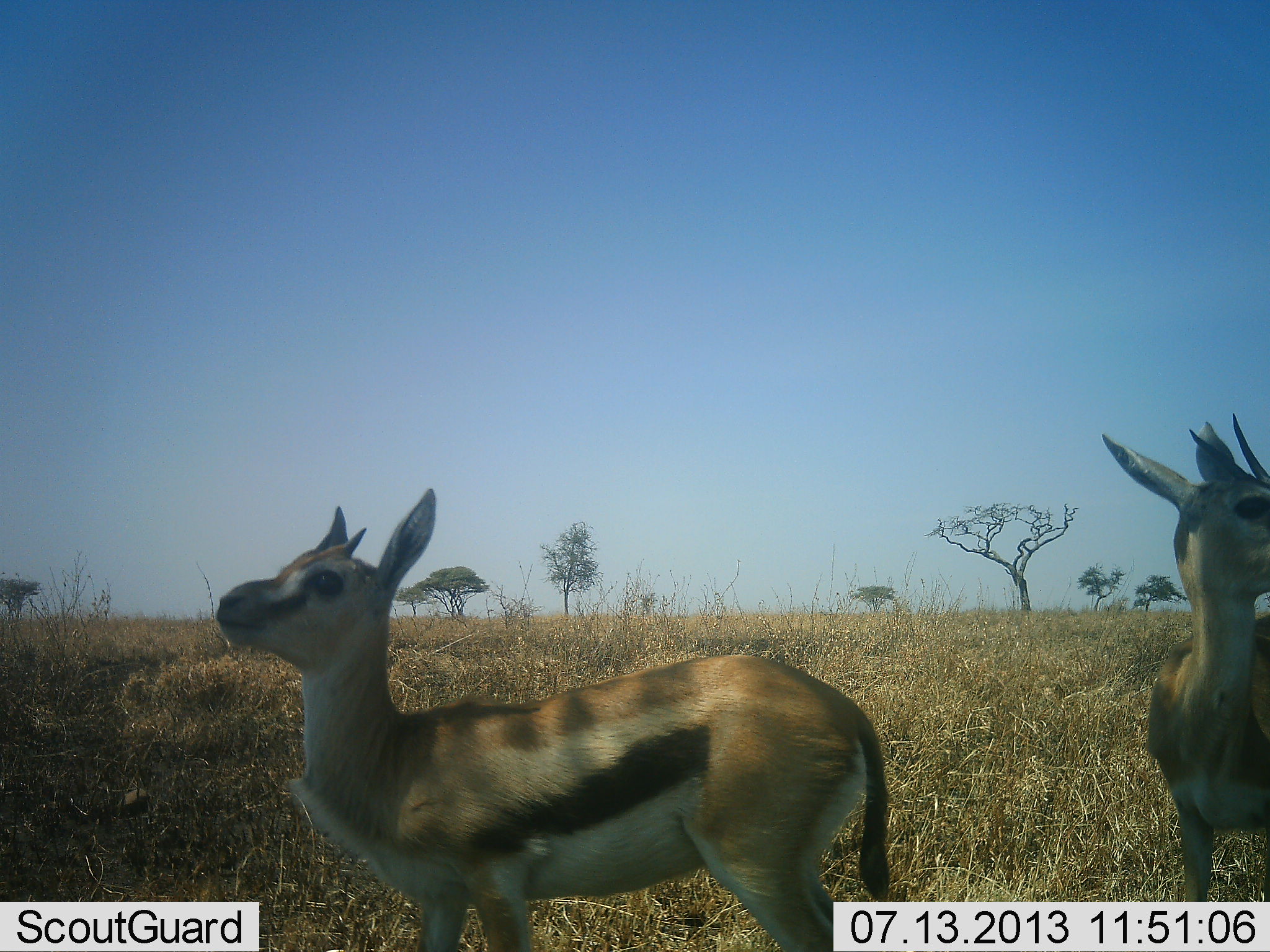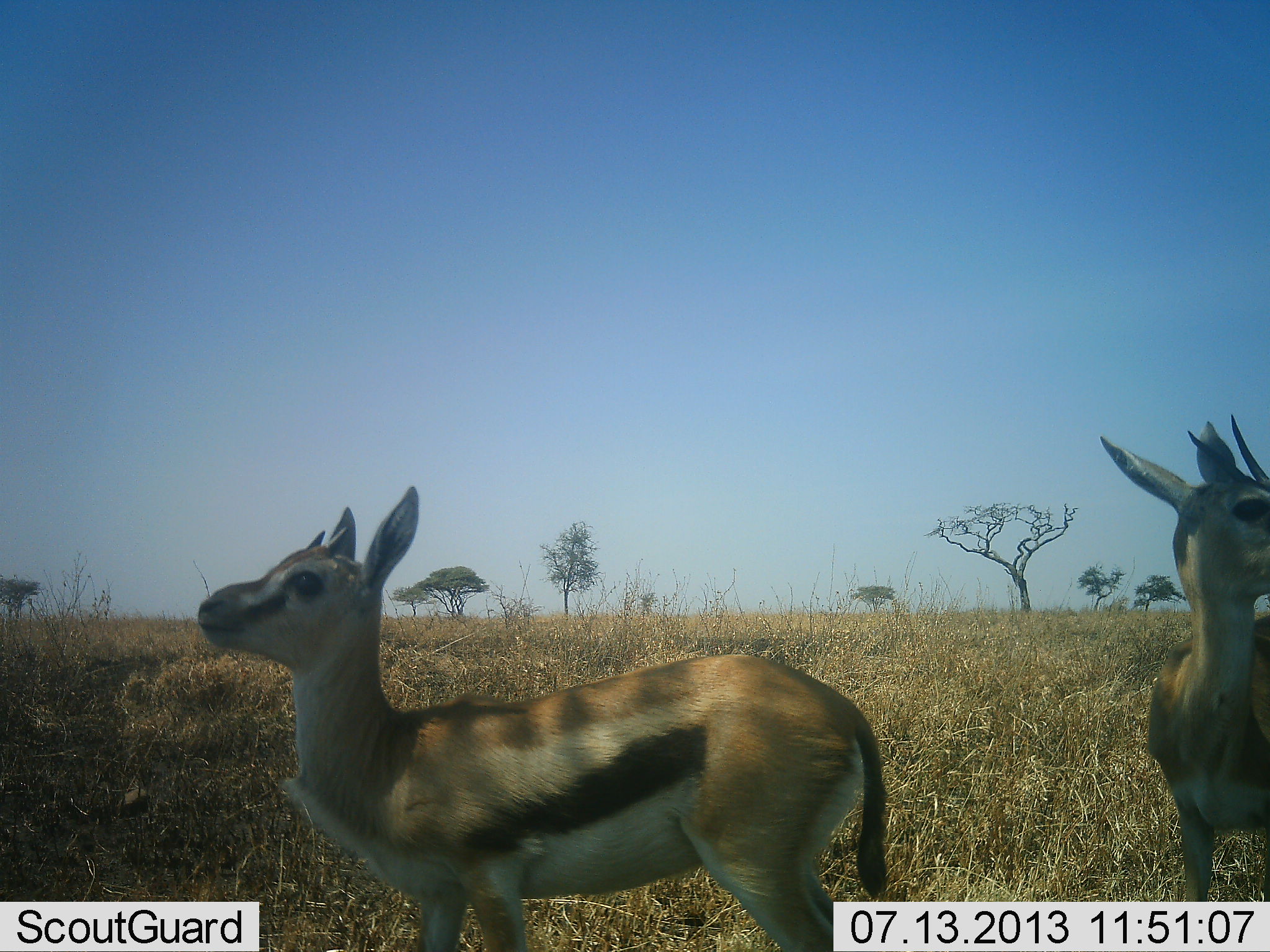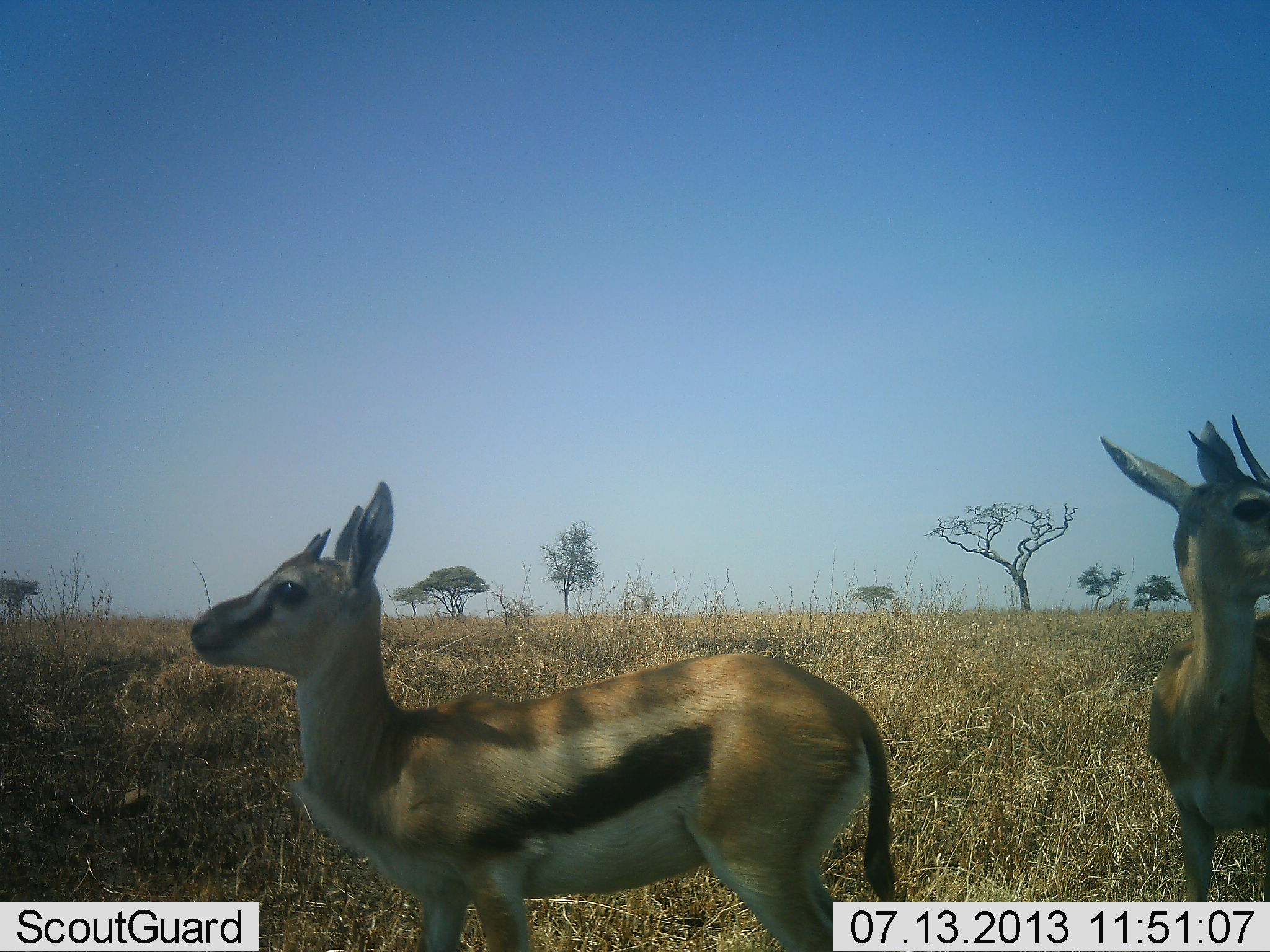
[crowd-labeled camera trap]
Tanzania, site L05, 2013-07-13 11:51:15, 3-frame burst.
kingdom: Animalia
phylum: Chordata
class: Mammalia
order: Artiodactyla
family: Bovidae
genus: Eudorcas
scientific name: Eudorcas thomsonii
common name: thomson's gazelle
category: gazellethomsons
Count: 2.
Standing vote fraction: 100%.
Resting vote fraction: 0%.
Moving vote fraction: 0%.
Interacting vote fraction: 0%.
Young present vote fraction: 0%.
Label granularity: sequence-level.